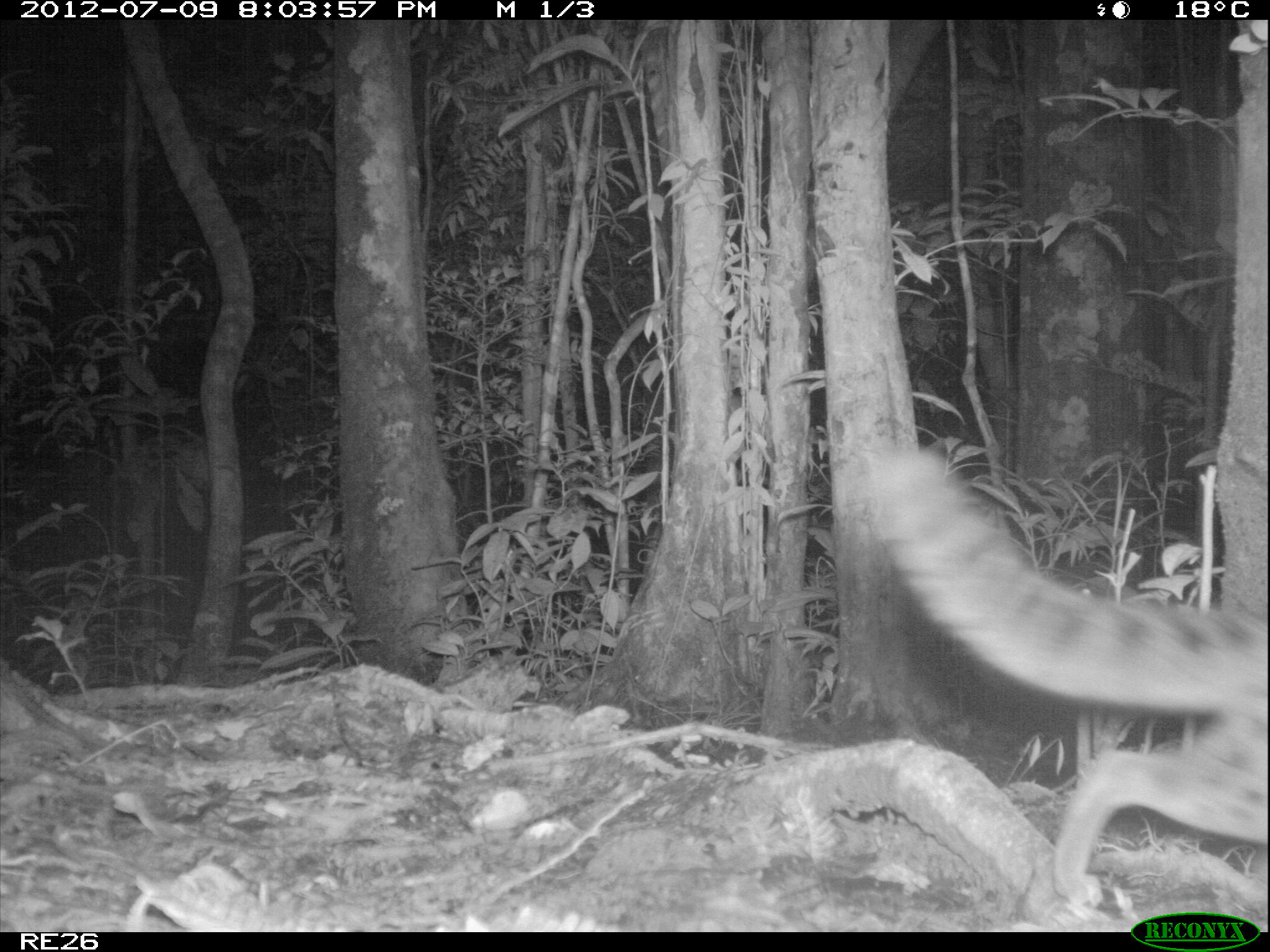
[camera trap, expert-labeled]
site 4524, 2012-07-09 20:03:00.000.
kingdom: Animalia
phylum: Chordata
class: Mammalia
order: Carnivora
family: Eupleridae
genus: Fossa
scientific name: Fossa fossana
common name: fanaloka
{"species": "Fossa fossana (fanaloka)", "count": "1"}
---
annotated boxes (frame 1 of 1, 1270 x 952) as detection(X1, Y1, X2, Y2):
fossa fossana: detection(866, 448, 1270, 909)